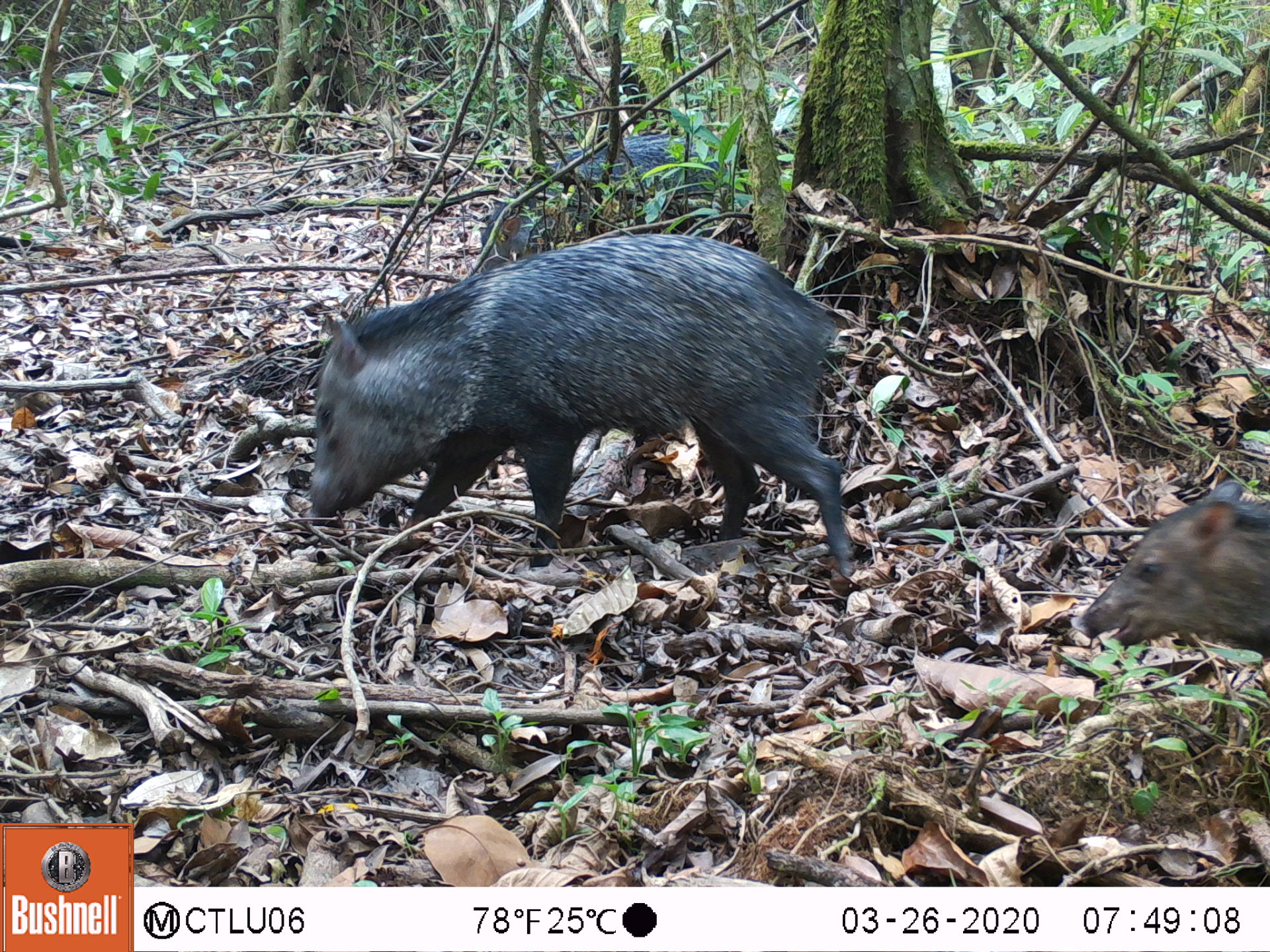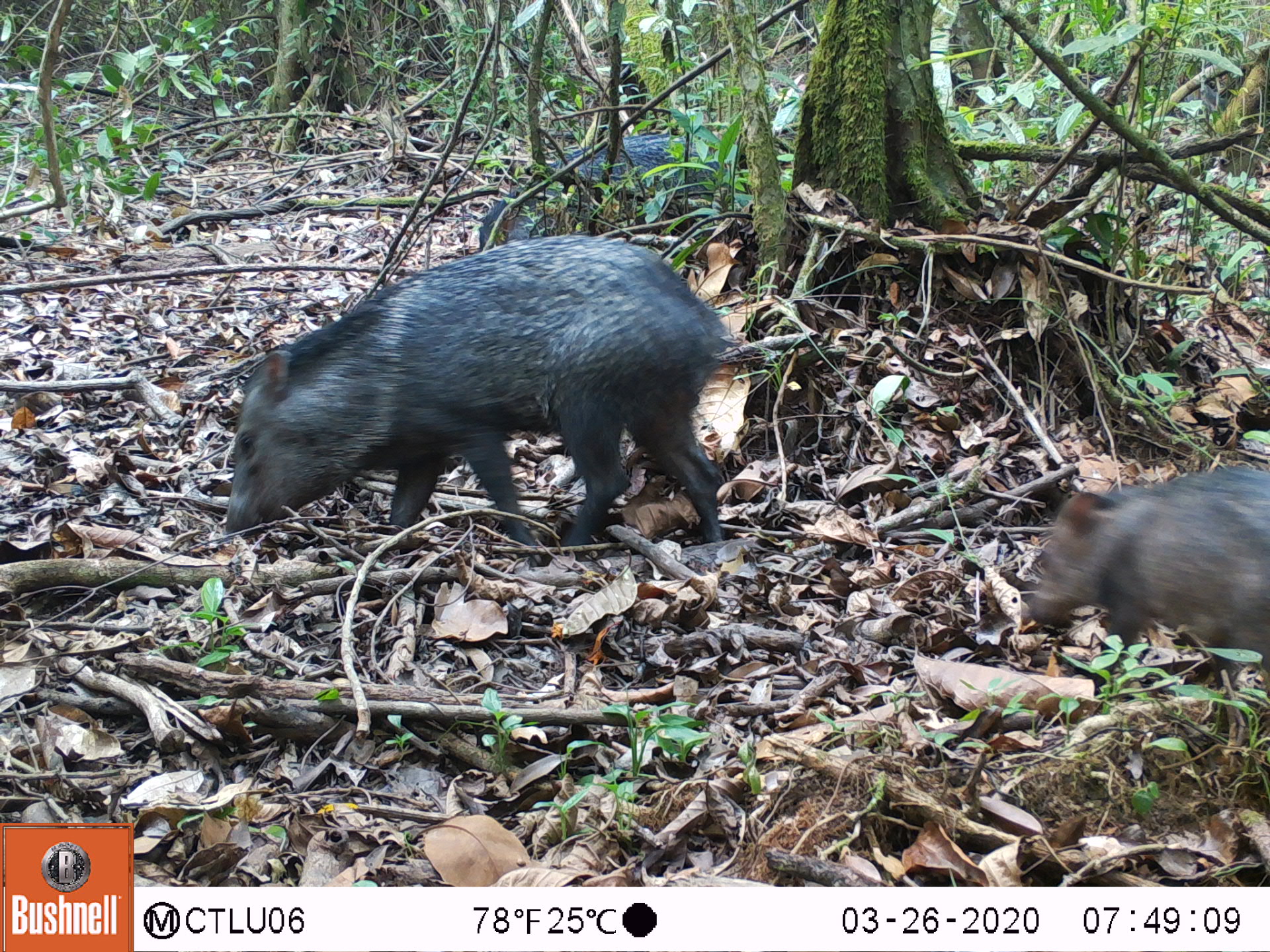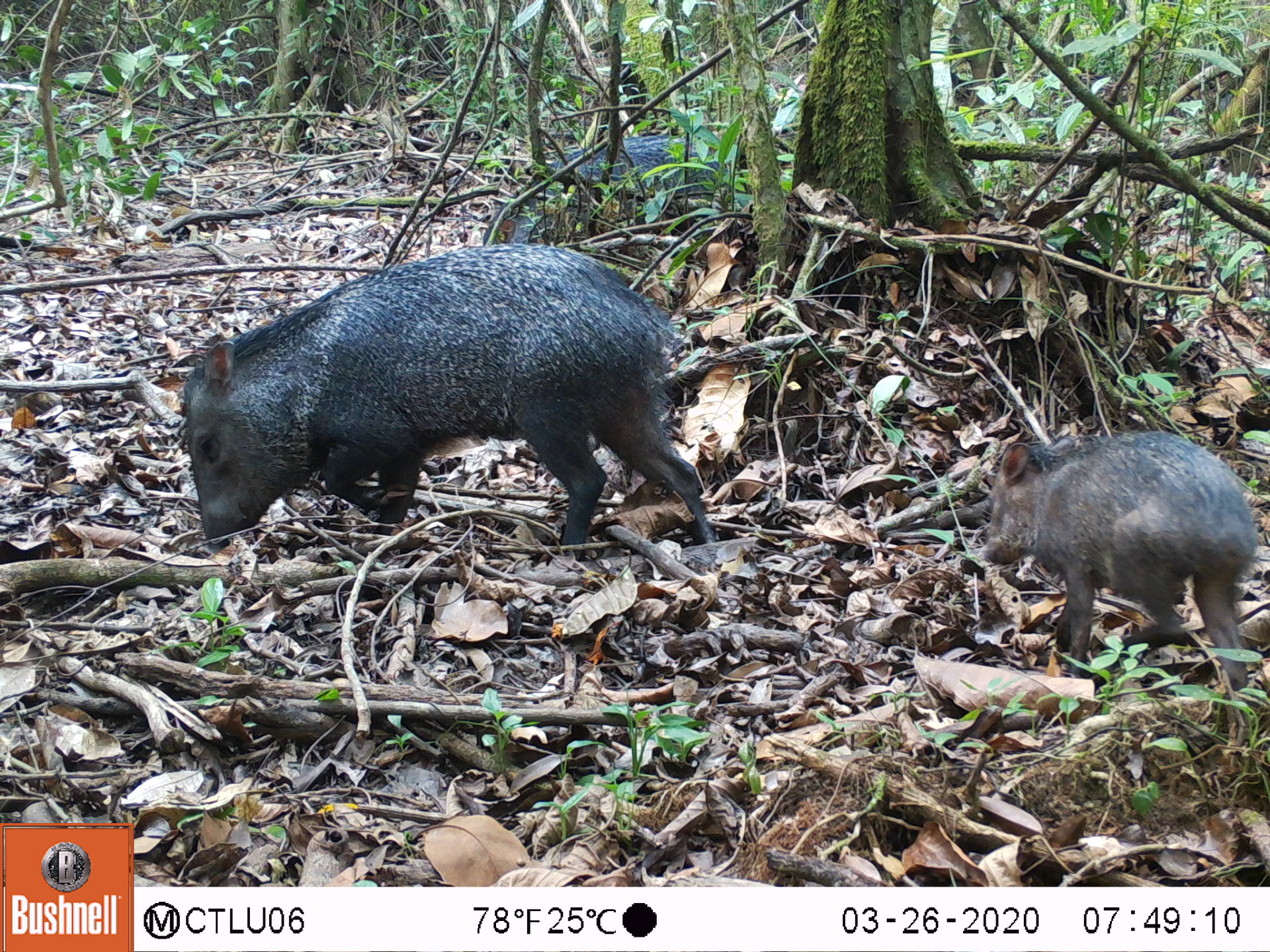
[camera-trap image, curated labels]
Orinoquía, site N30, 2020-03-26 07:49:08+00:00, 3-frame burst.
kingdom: Animalia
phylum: Chordata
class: Mammalia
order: Artiodactyla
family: Tayassuidae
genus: Pecari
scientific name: Pecari tajacu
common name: collared peccary